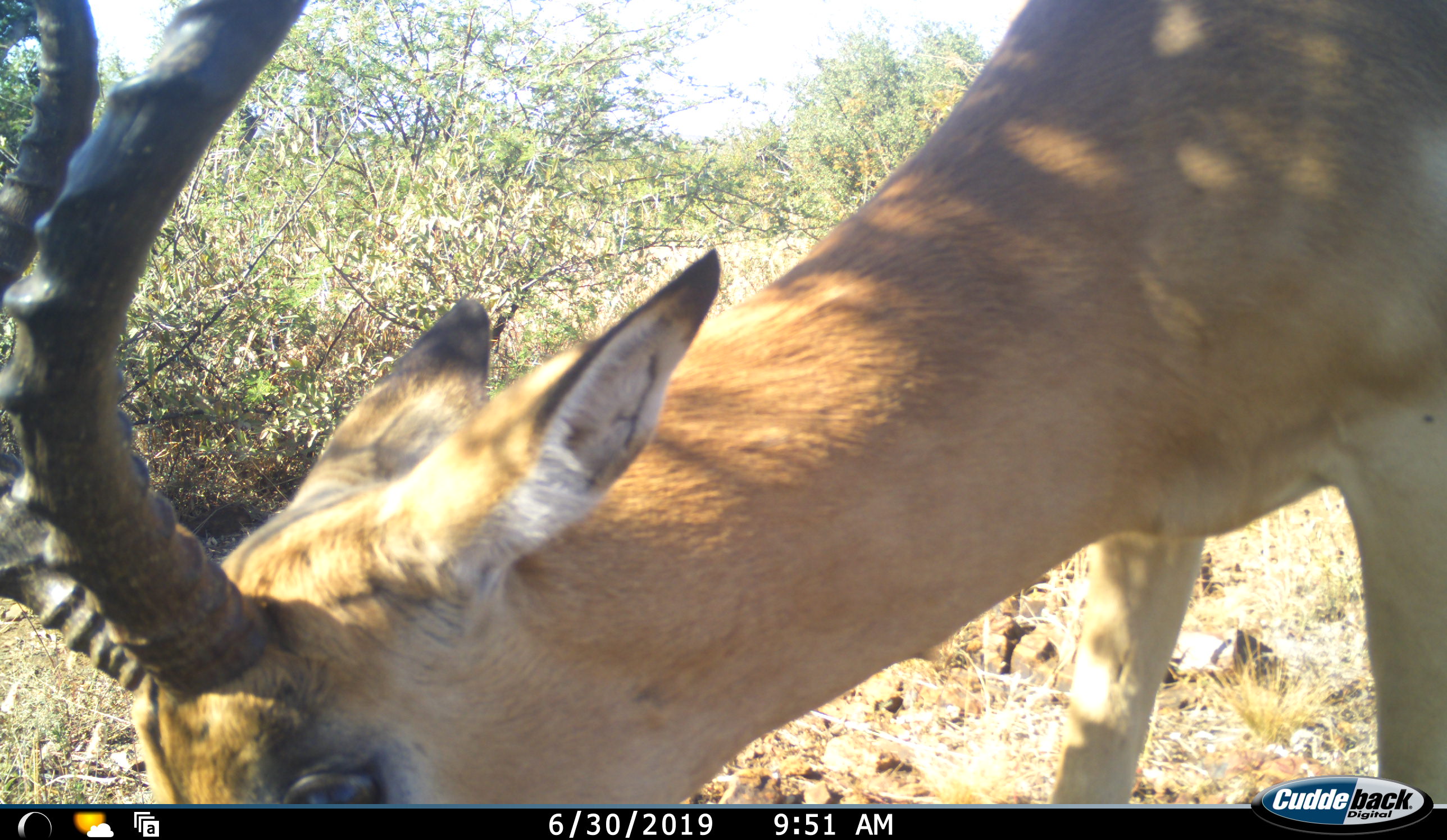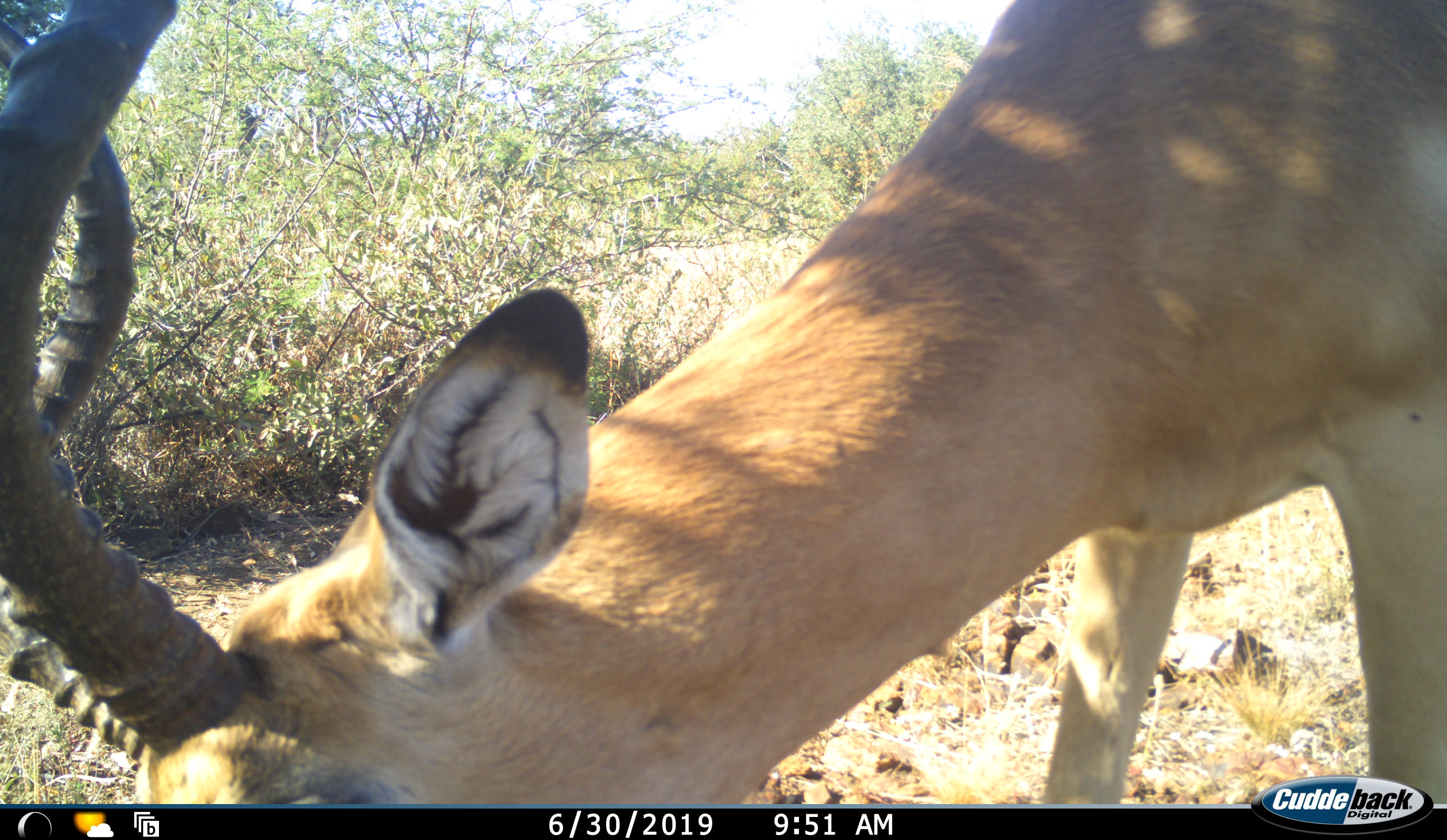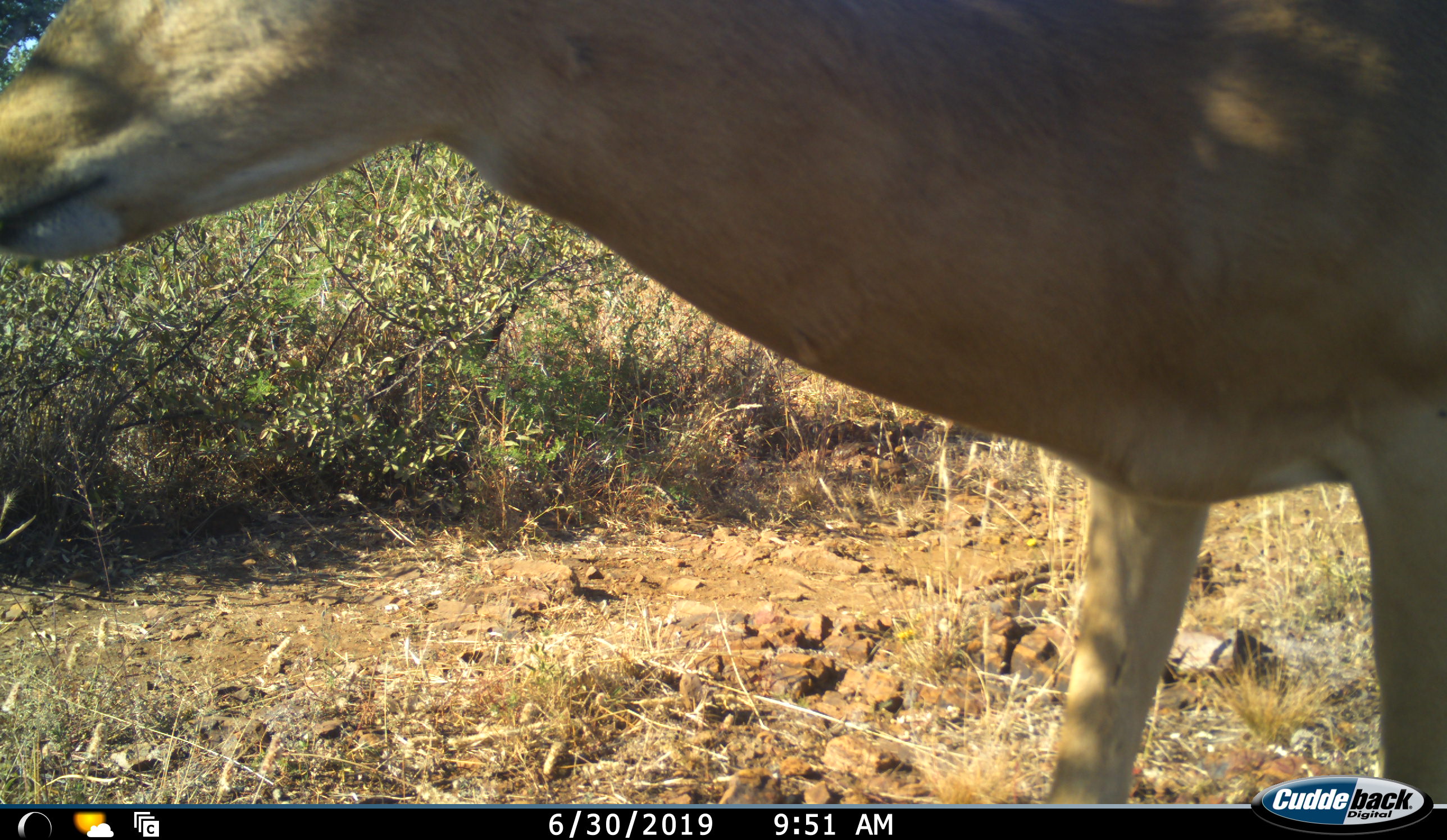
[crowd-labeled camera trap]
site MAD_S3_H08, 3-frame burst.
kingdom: Animalia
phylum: Chordata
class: Mammalia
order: Artiodactyla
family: Bovidae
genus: Aepyceros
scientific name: Aepyceros melampus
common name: impala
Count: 1.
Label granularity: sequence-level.